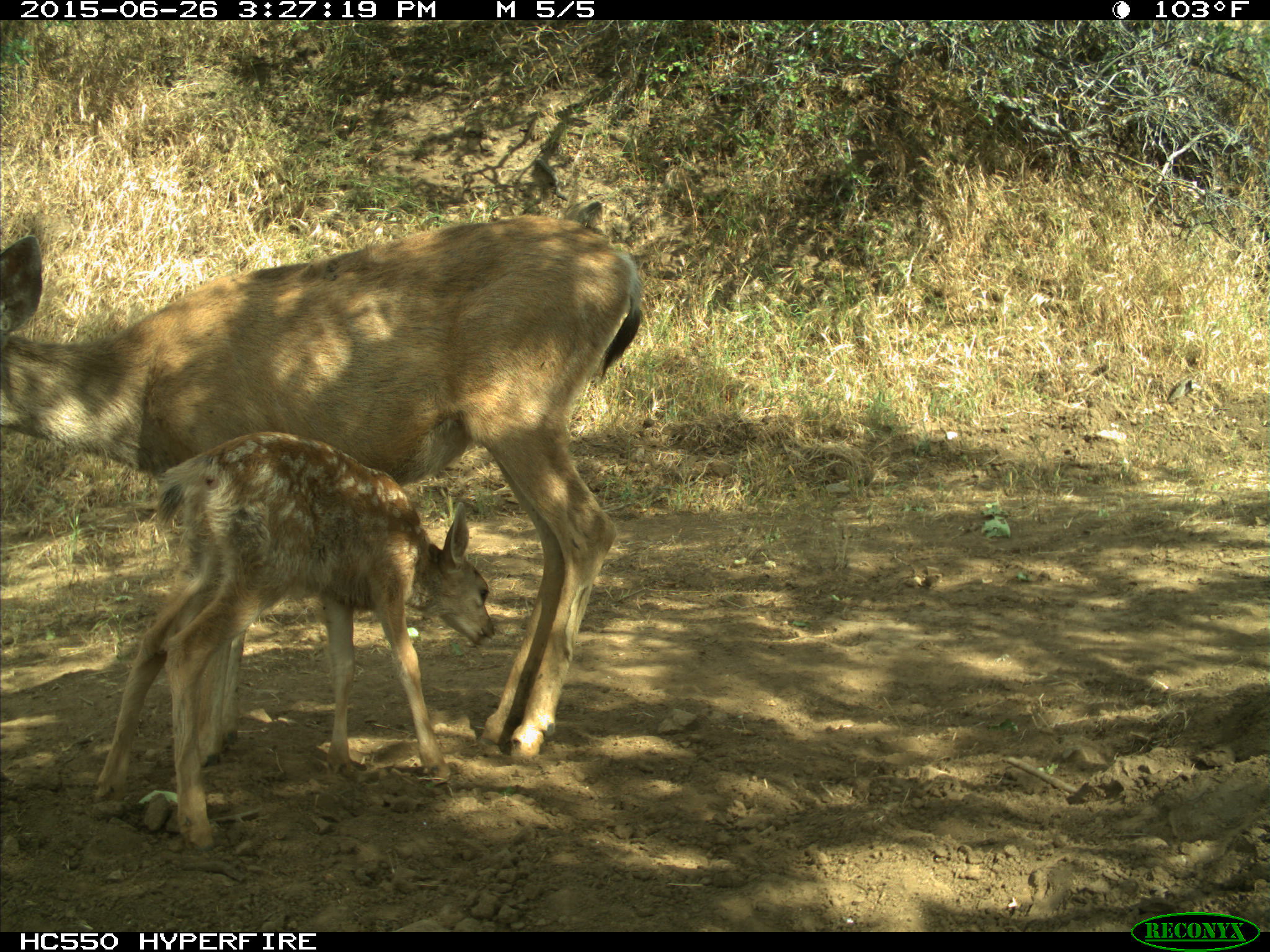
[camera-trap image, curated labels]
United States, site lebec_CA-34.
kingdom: Animalia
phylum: Chordata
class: Mammalia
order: Artiodactyla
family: Cervidae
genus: Odocoileus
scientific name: Odocoileus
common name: deer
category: unidentified deer